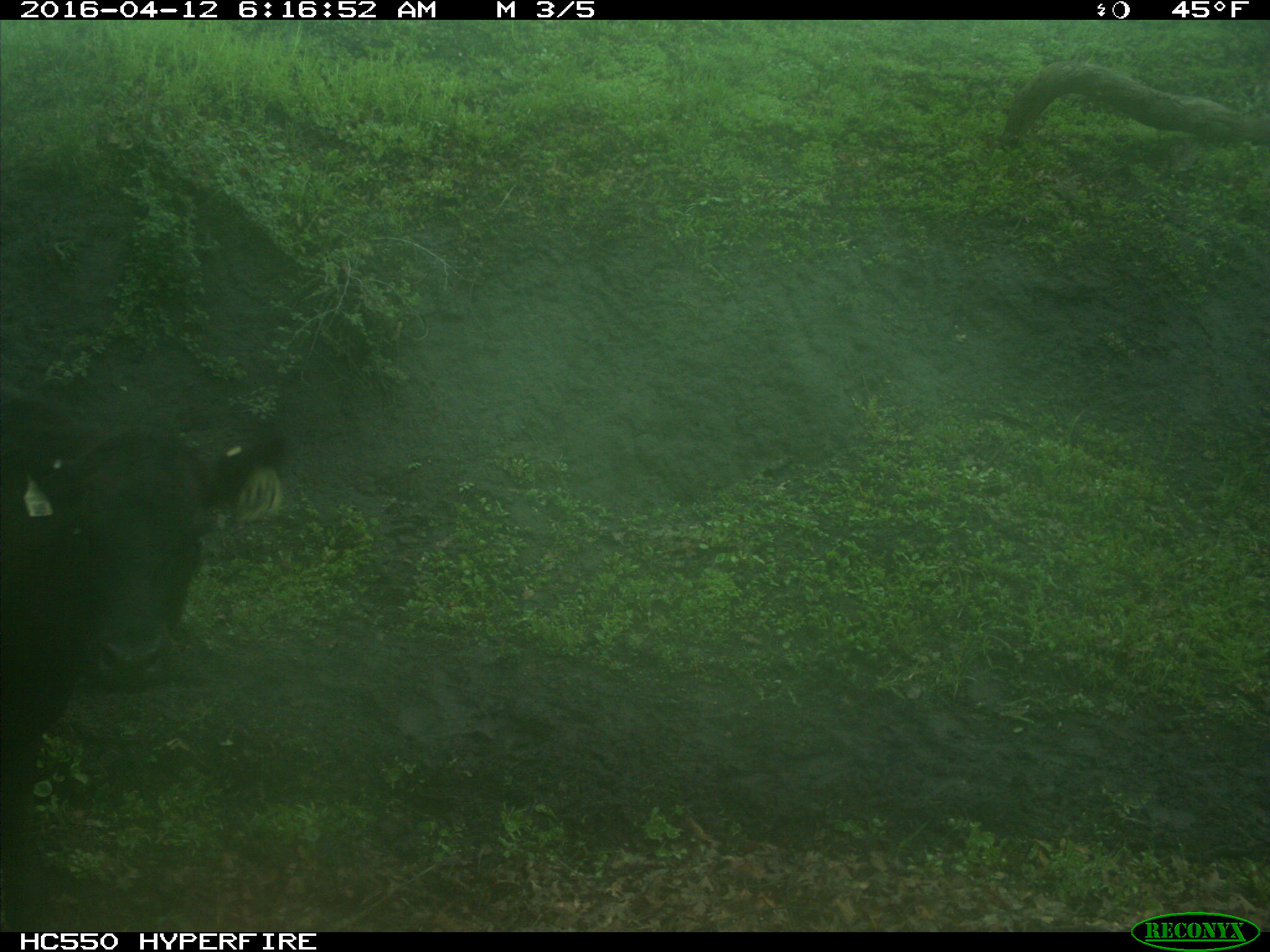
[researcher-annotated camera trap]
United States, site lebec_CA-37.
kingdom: Animalia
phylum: Chordata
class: Mammalia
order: Artiodactyla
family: Bovidae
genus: Bos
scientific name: Bos taurus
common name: domestic cow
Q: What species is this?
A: Bos taurus (domestic cow).